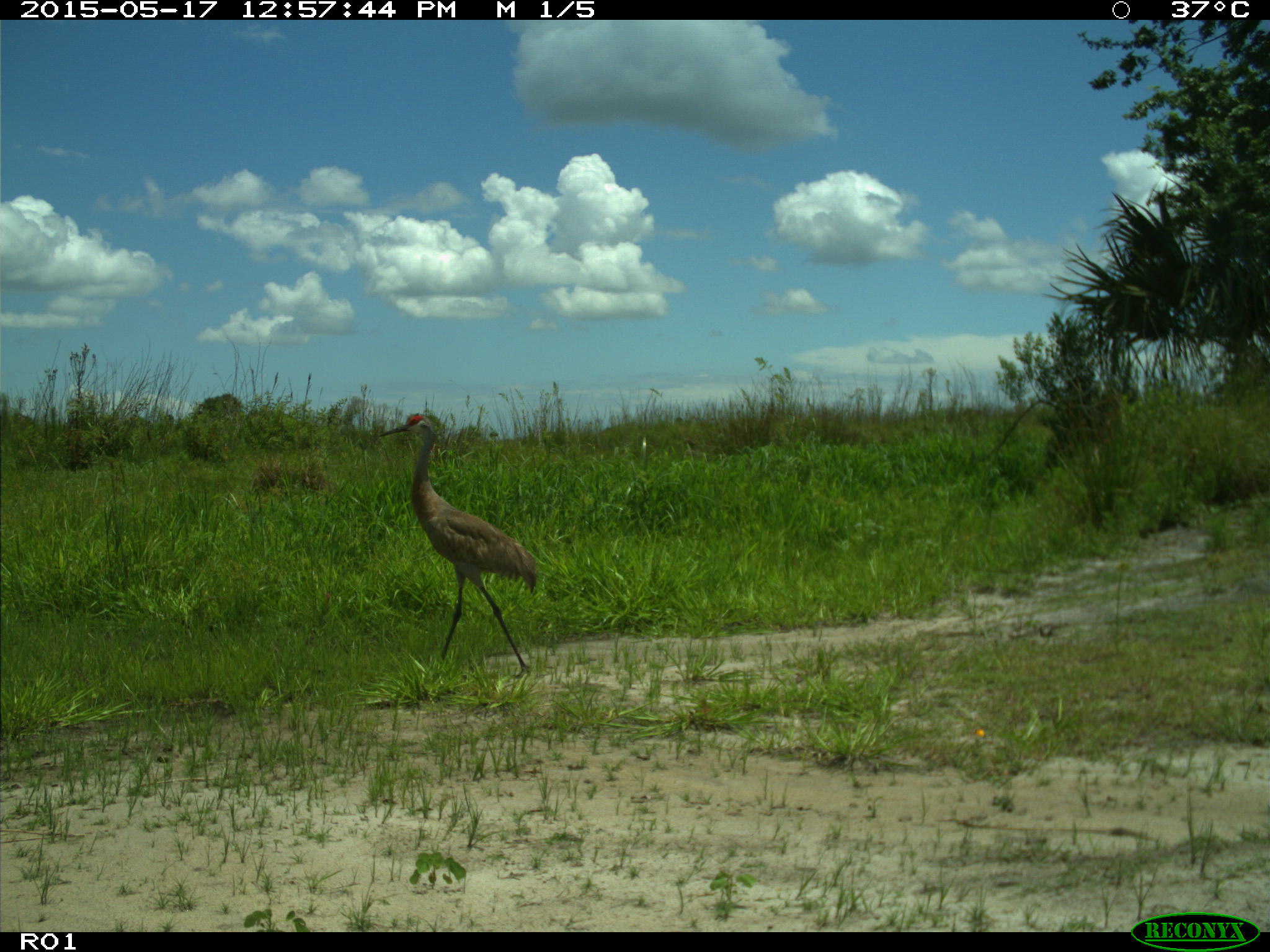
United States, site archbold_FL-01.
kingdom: Animalia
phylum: Chordata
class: Aves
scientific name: Aves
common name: birds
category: unidentified bird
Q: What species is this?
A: Unidentified bird (birds) (Aves).